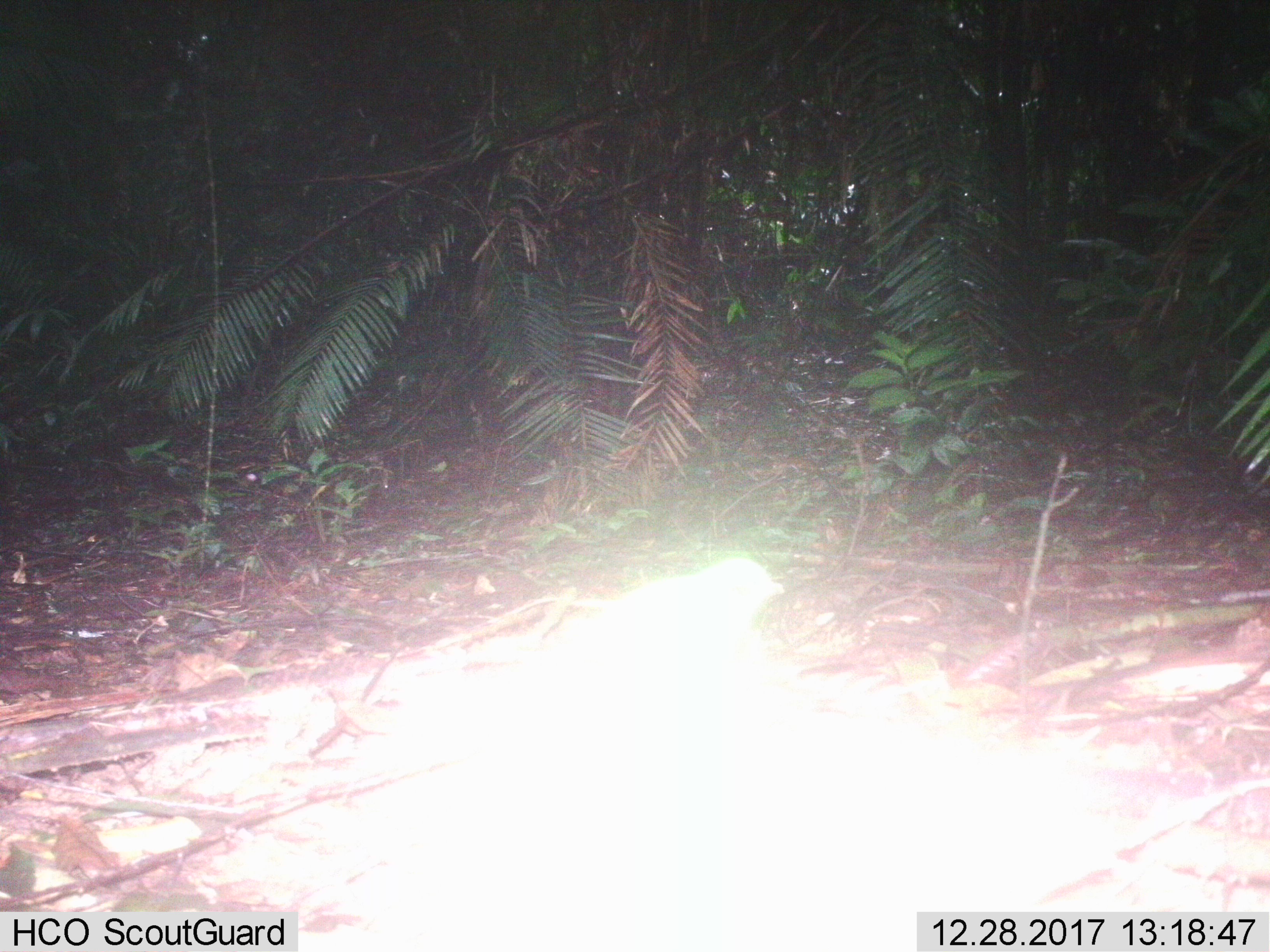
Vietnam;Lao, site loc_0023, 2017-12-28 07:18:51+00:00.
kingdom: Animalia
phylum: Chordata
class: Aves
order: Passeriformes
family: Pittidae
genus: Pitta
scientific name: Pitta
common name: typical pittas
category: unidentified pitta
Unidentified pitta (typical pittas) (Pitta). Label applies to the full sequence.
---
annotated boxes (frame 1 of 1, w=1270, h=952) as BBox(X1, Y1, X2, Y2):
unidentified pitta: BBox(601, 553, 785, 653)